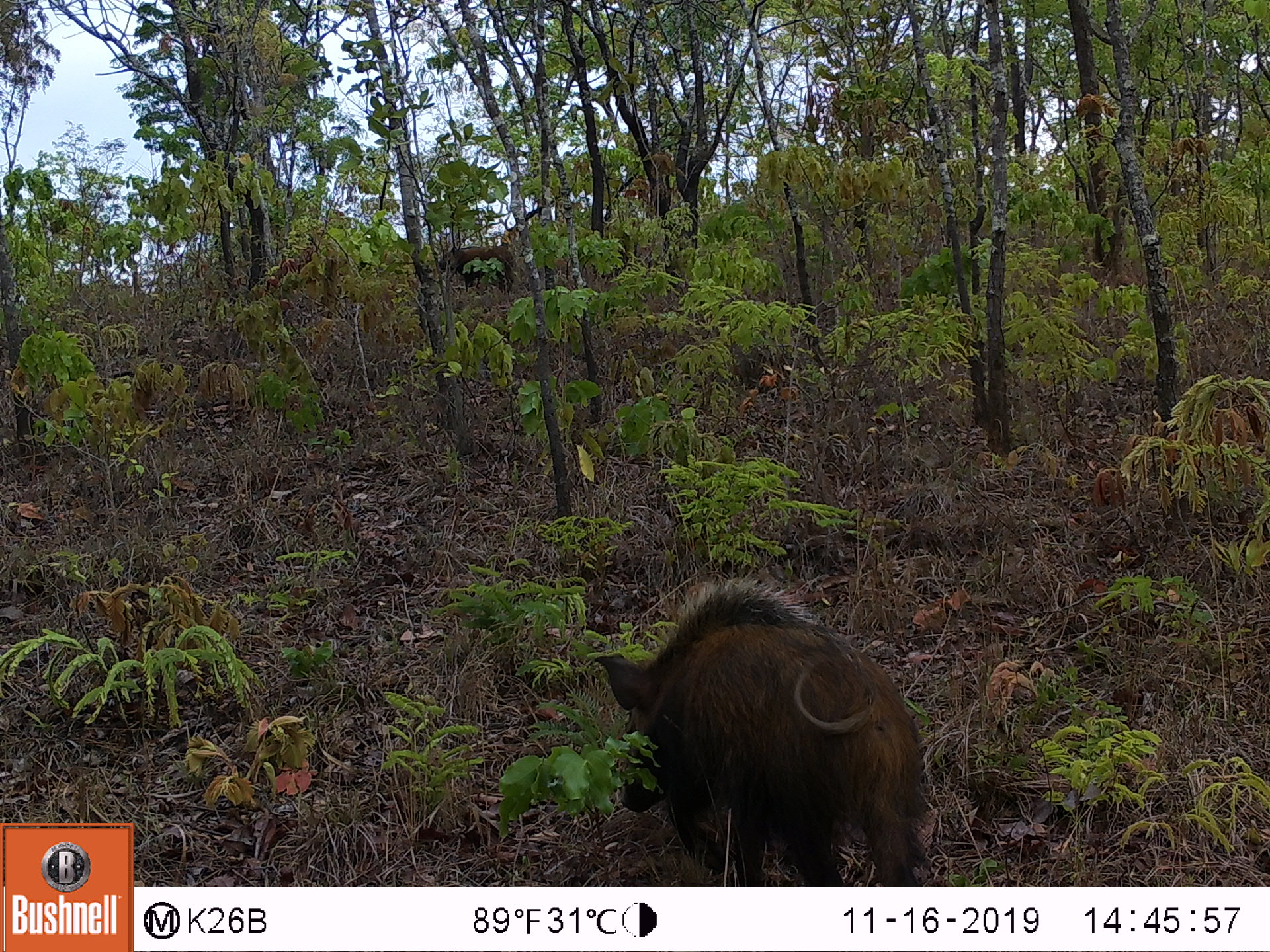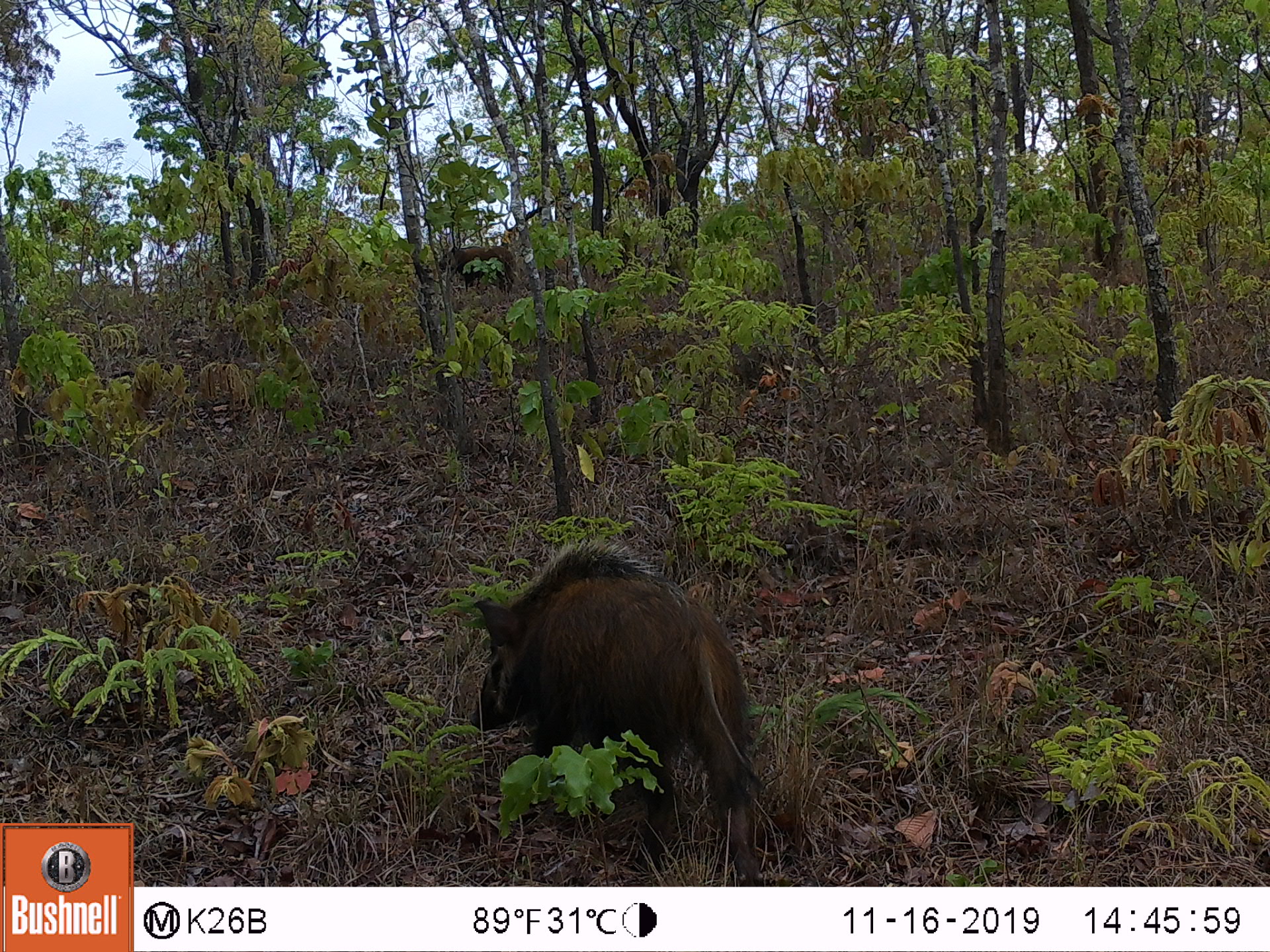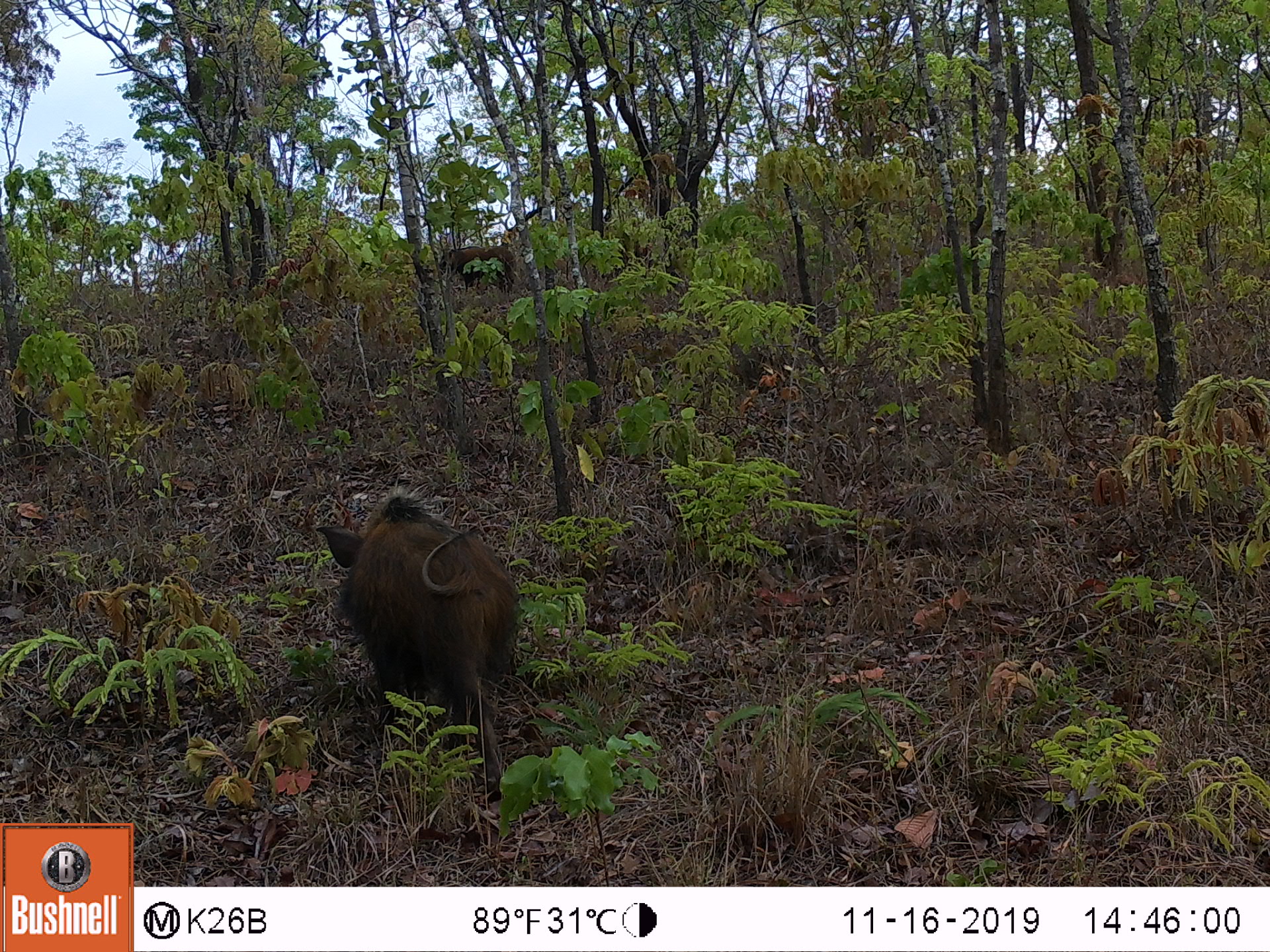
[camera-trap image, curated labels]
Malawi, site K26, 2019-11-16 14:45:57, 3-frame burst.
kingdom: Animalia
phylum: Chordata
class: Mammalia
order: Artiodactyla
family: Suidae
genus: Potamochoerus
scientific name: Potamochoerus larvatus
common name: bushpig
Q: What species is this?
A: Bushpig (Potamochoerus larvatus).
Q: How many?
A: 1.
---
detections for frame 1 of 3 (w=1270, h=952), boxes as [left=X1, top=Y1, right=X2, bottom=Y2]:
bushpig: [left=581, top=567, right=938, bottom=885]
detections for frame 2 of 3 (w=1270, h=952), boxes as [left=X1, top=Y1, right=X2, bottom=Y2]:
bushpig: [left=455, top=530, right=779, bottom=886]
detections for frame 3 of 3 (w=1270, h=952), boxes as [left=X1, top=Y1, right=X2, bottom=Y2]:
bushpig: [left=313, top=489, right=528, bottom=797]